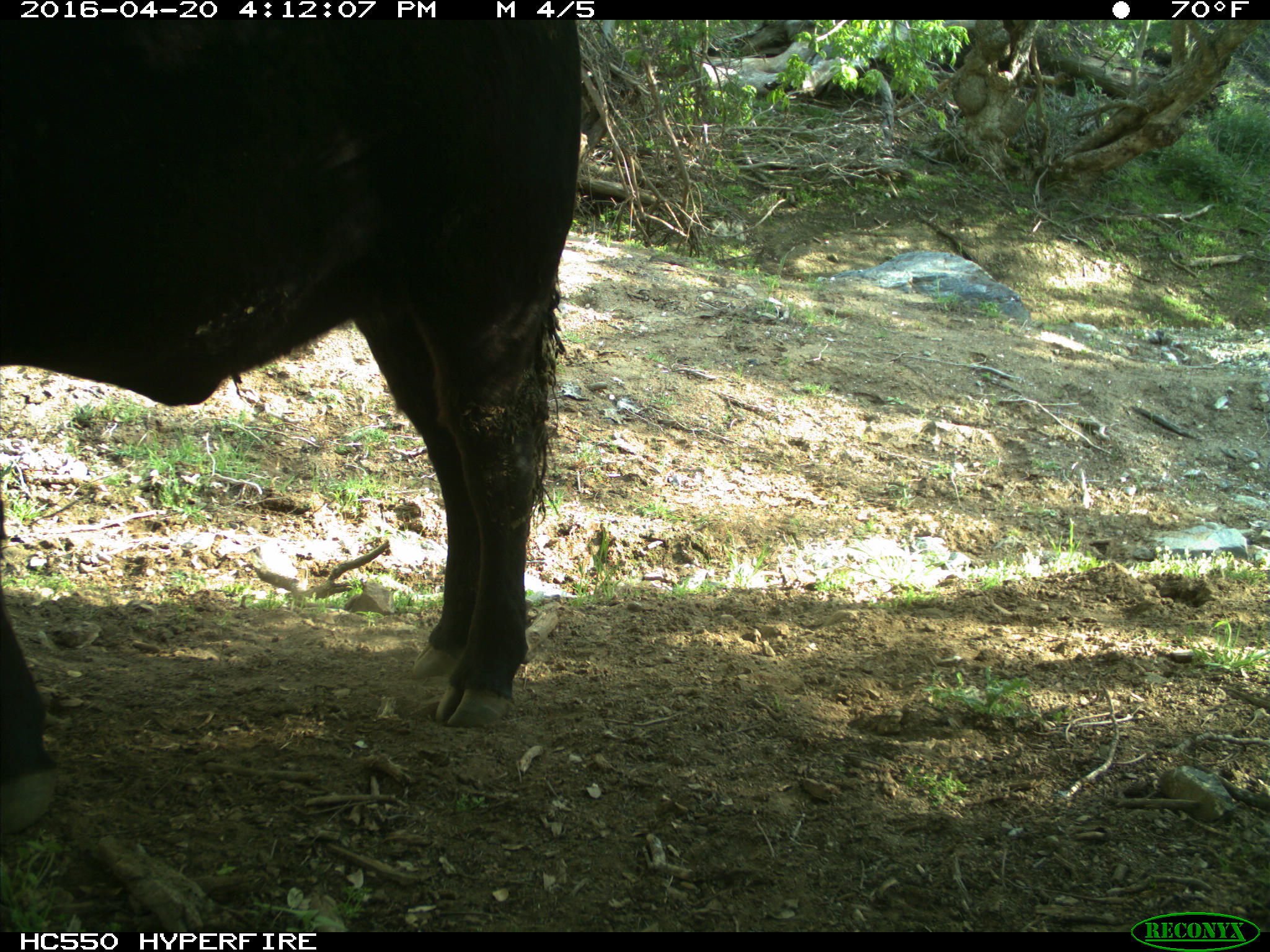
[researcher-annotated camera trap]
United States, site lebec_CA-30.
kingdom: Animalia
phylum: Chordata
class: Mammalia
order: Artiodactyla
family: Bovidae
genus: Bos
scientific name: Bos taurus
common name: domestic cow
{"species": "Bos taurus (domestic cow)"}